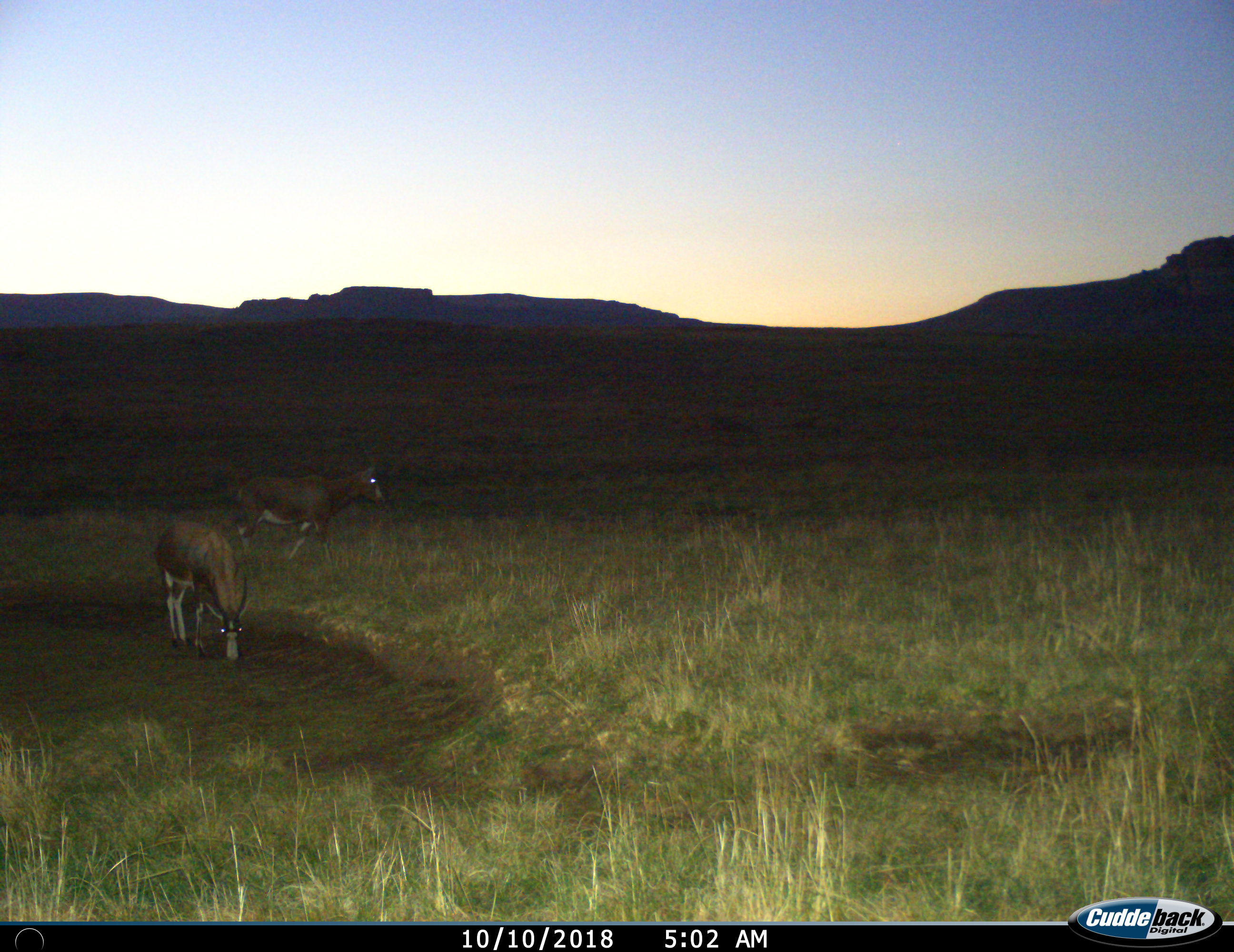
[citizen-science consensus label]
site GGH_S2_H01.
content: unidentified animal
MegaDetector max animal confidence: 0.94